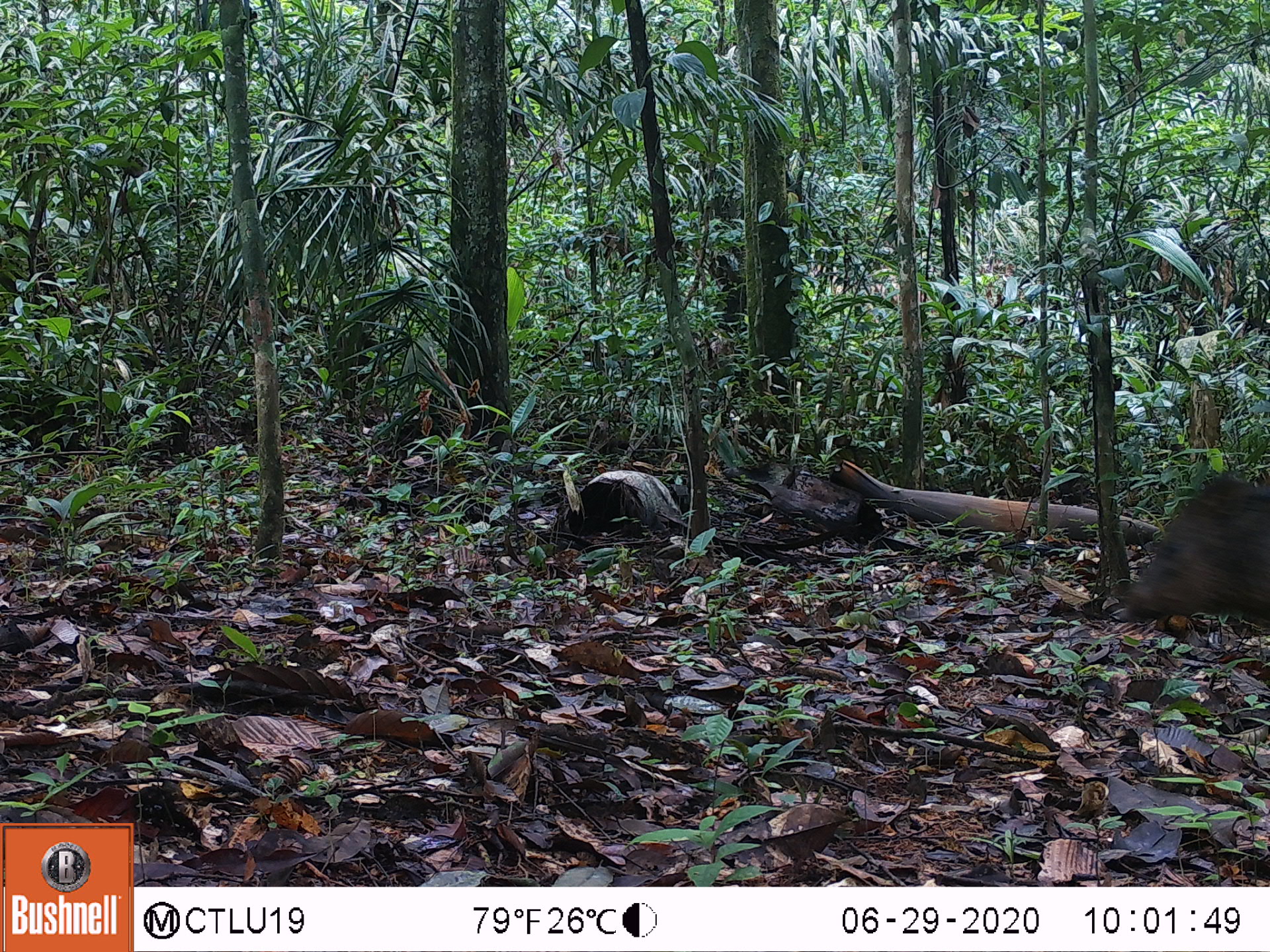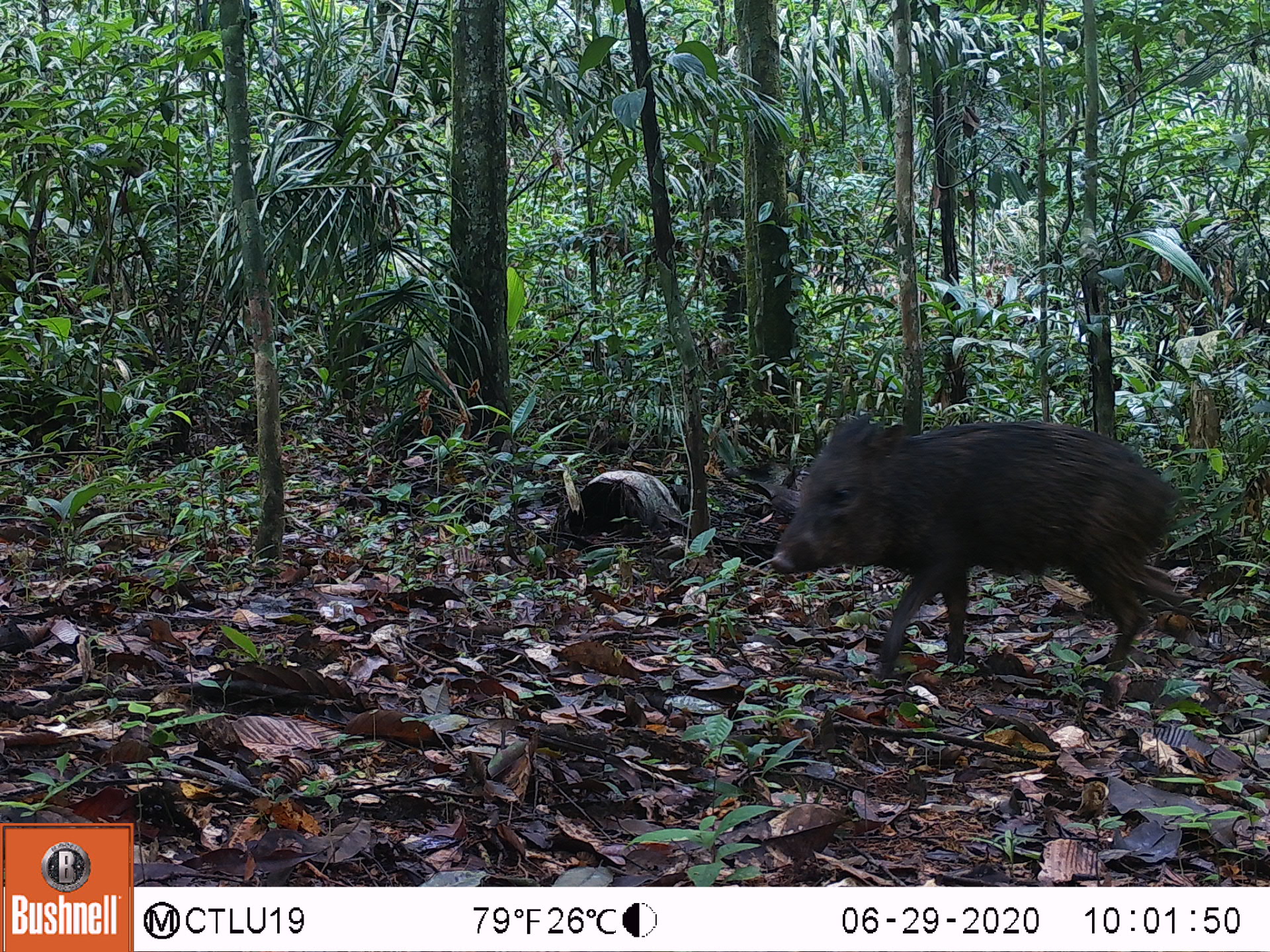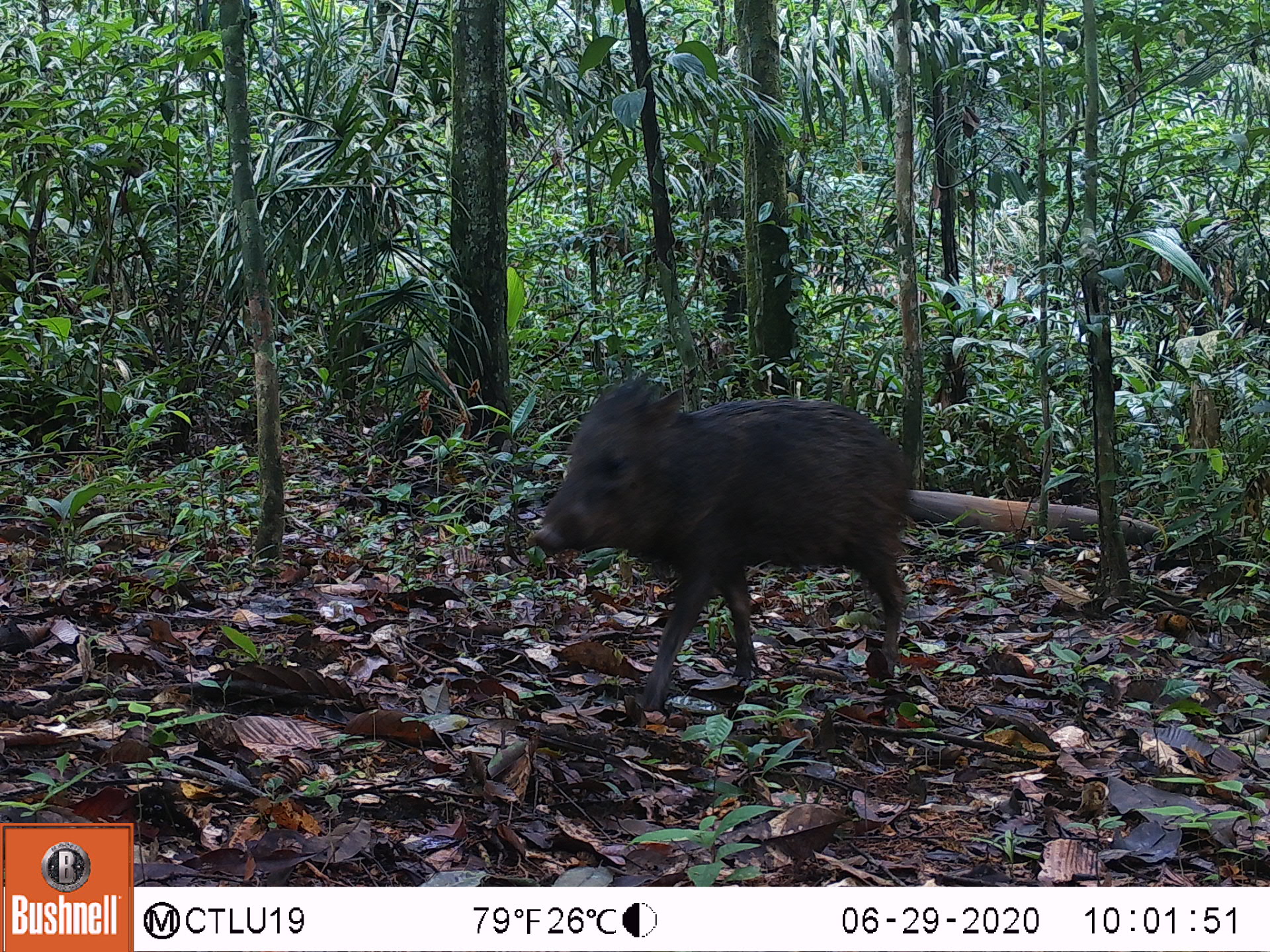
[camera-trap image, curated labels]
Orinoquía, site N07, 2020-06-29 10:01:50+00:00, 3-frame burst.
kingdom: Animalia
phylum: Chordata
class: Mammalia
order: Artiodactyla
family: Tayassuidae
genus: Pecari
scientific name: Pecari tajacu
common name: collared peccary